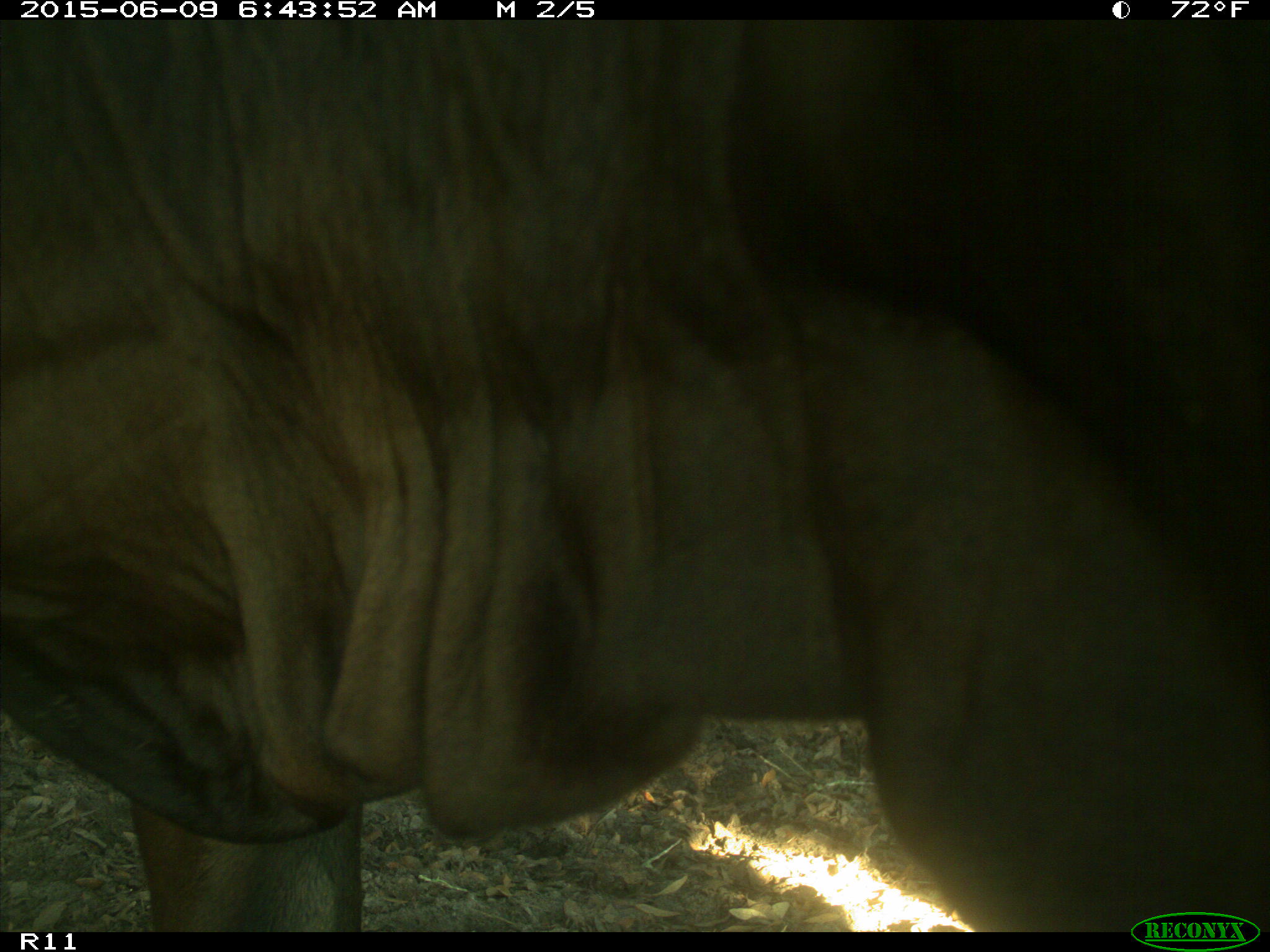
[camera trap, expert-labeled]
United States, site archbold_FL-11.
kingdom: Animalia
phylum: Chordata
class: Mammalia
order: Artiodactyla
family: Bovidae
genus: Bos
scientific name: Bos taurus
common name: domestic cow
Bos taurus (domestic cow).